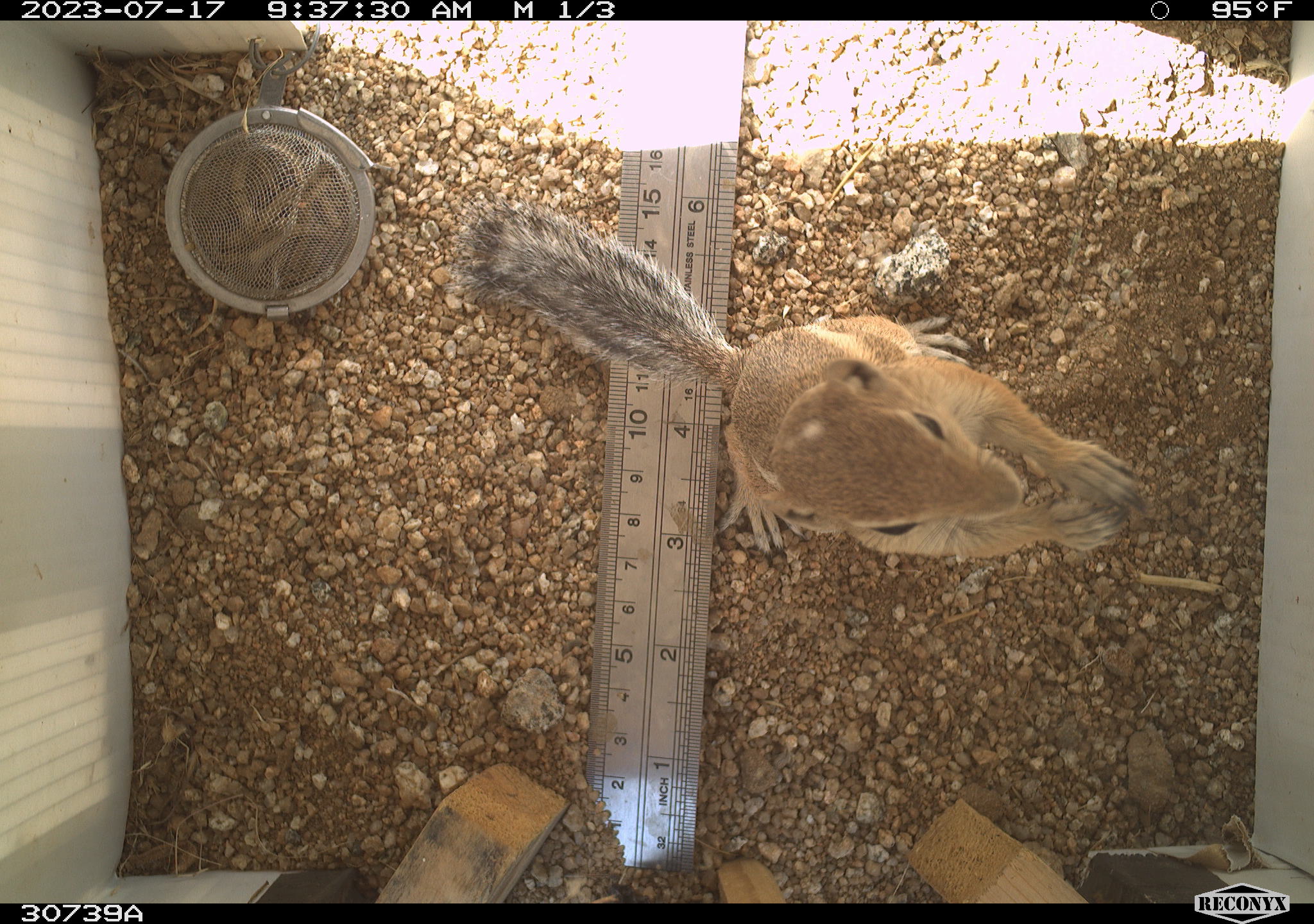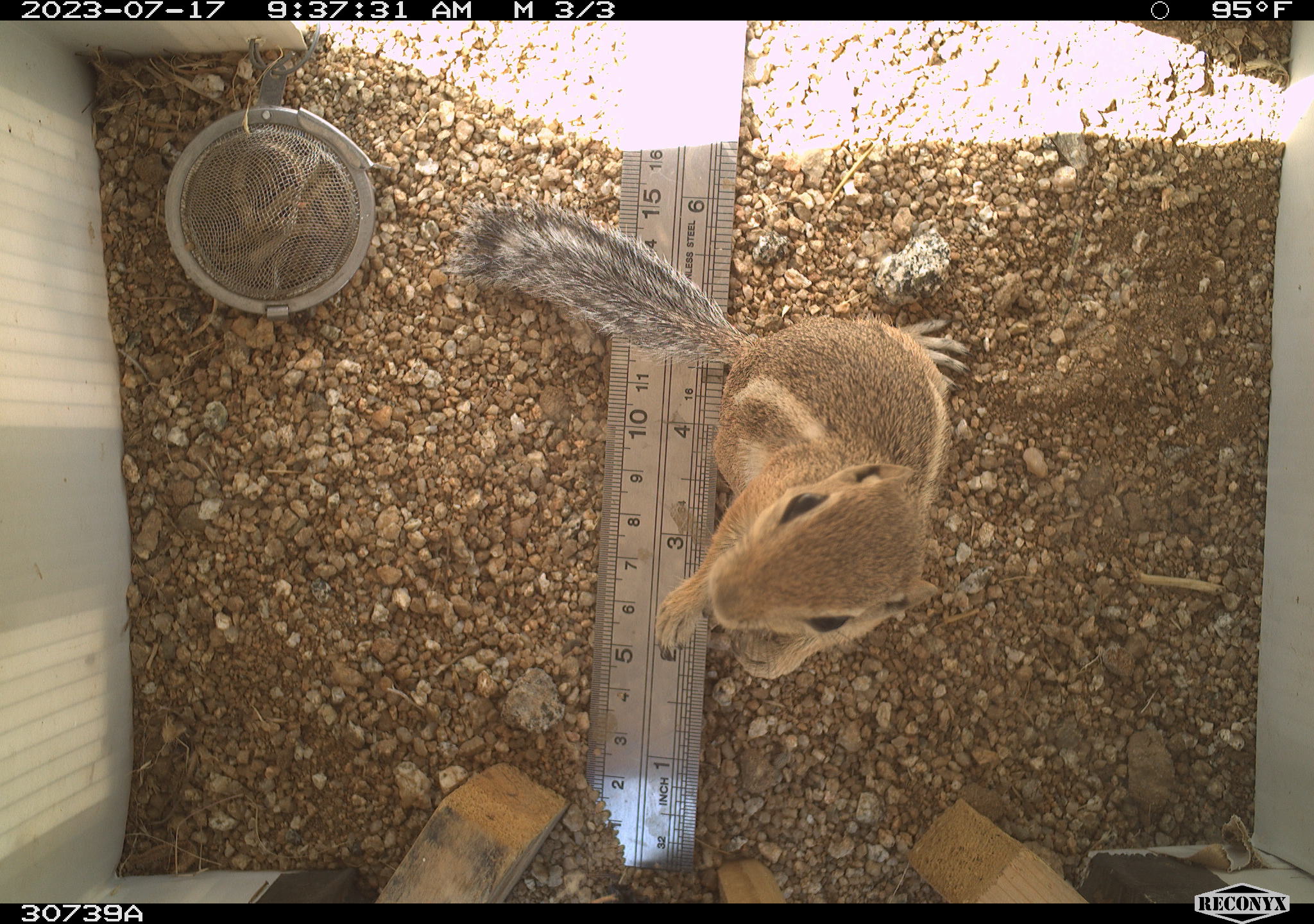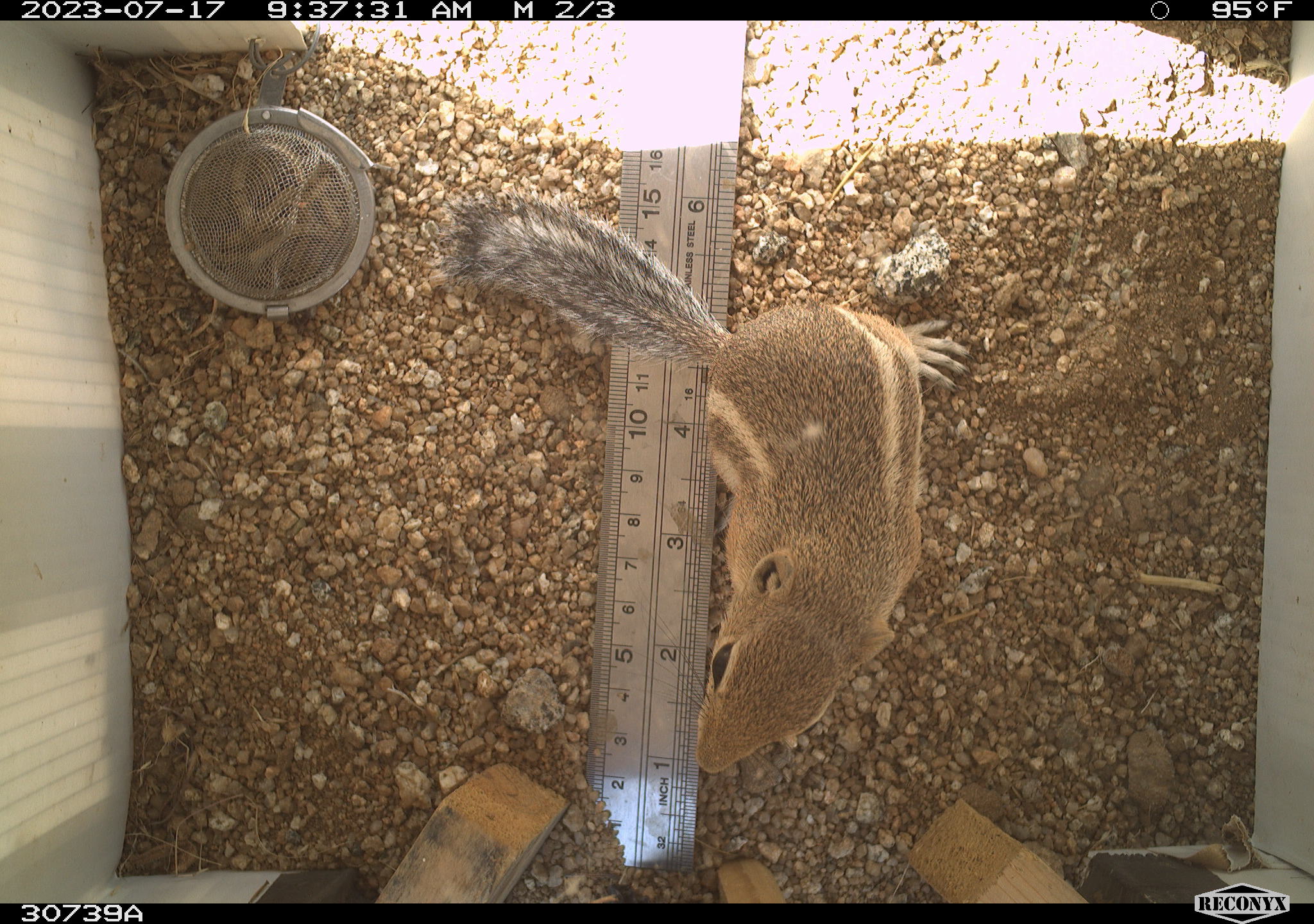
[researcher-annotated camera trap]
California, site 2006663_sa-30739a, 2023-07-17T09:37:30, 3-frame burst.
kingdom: Animalia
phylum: Chordata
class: Mammalia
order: Rodentia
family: Sciuridae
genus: Ammospermophilus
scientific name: Ammospermophilus leucurus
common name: white-tailed antelope squirrel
White-tailed antelope squirrel (Ammospermophilus leucurus).